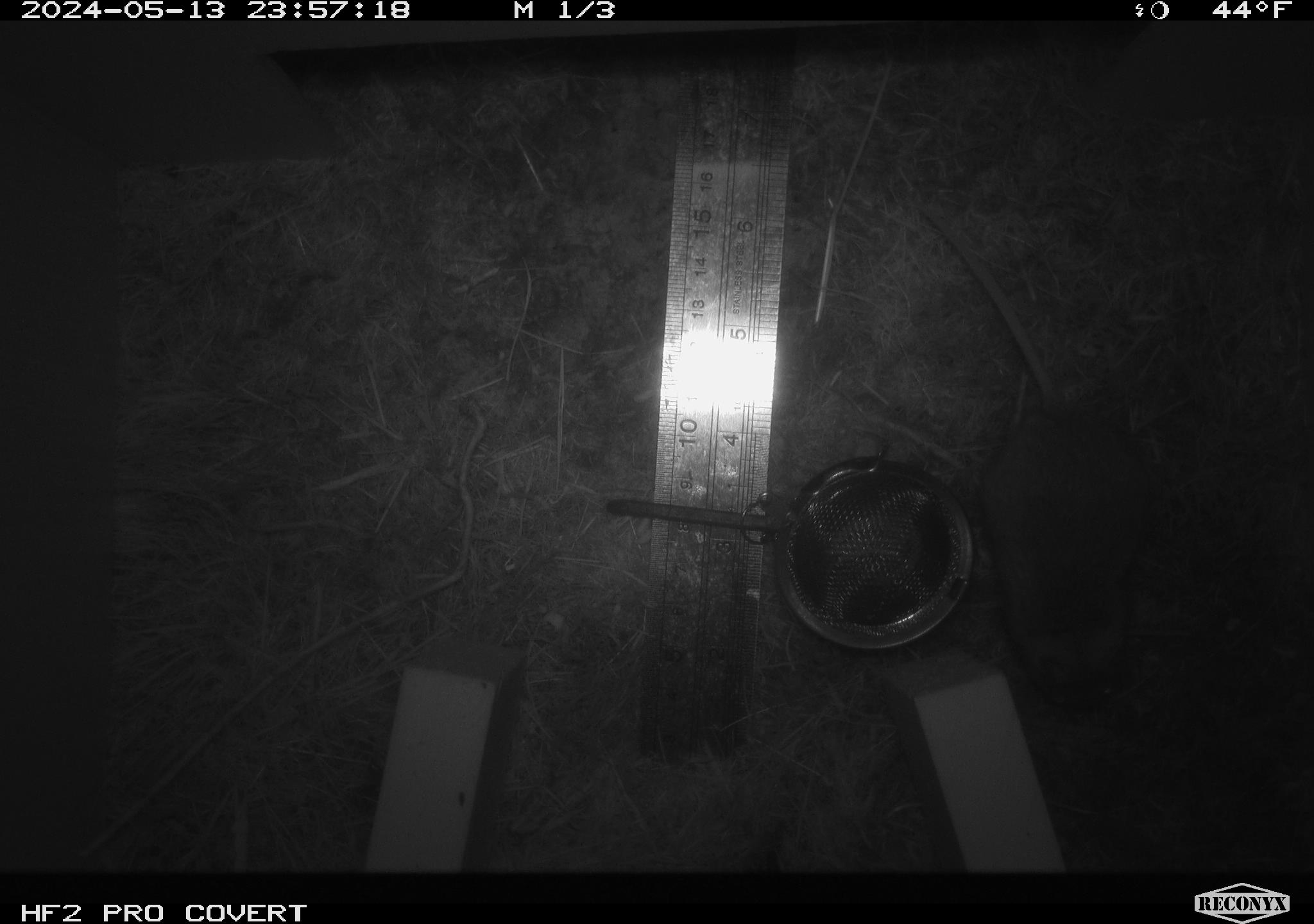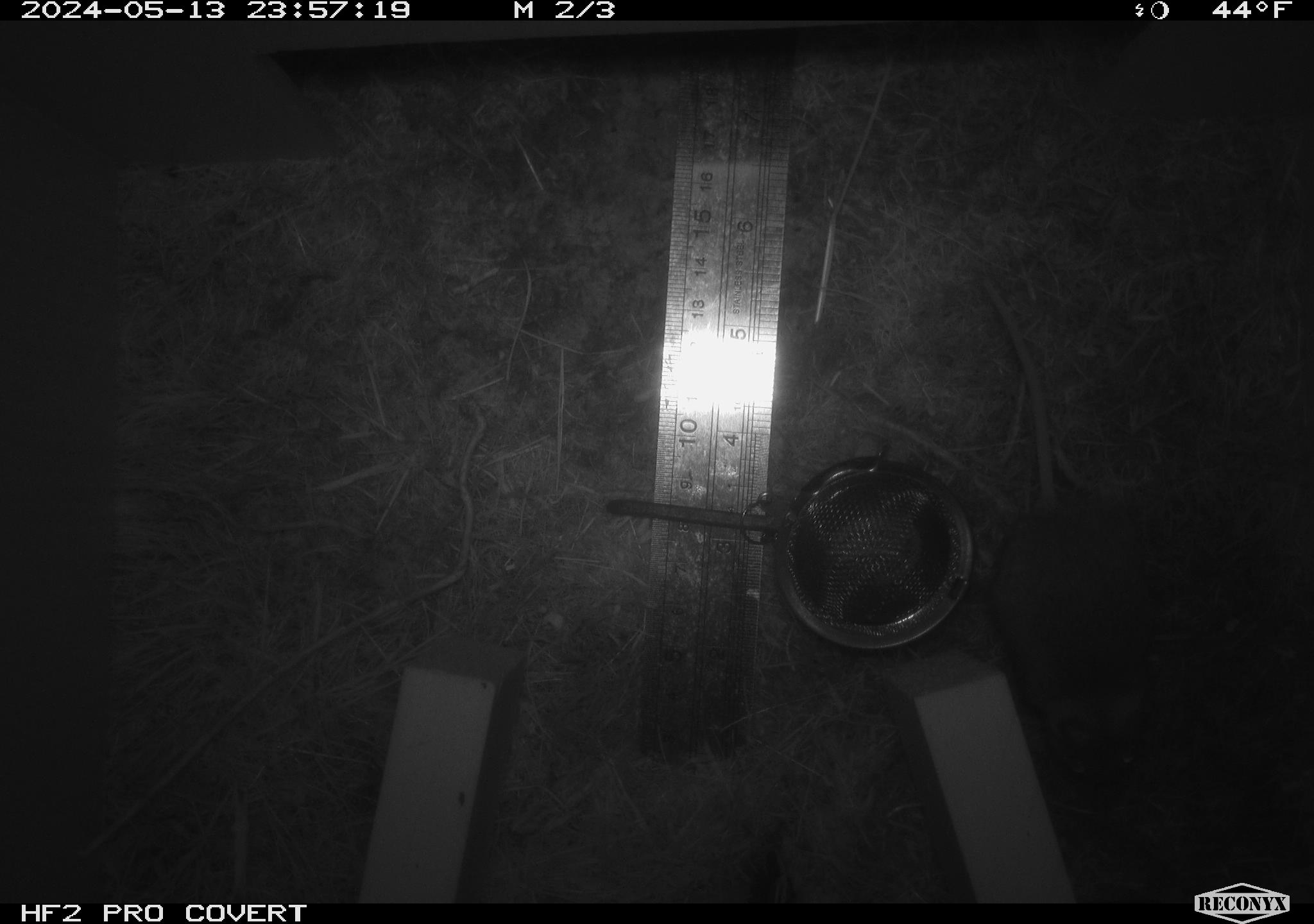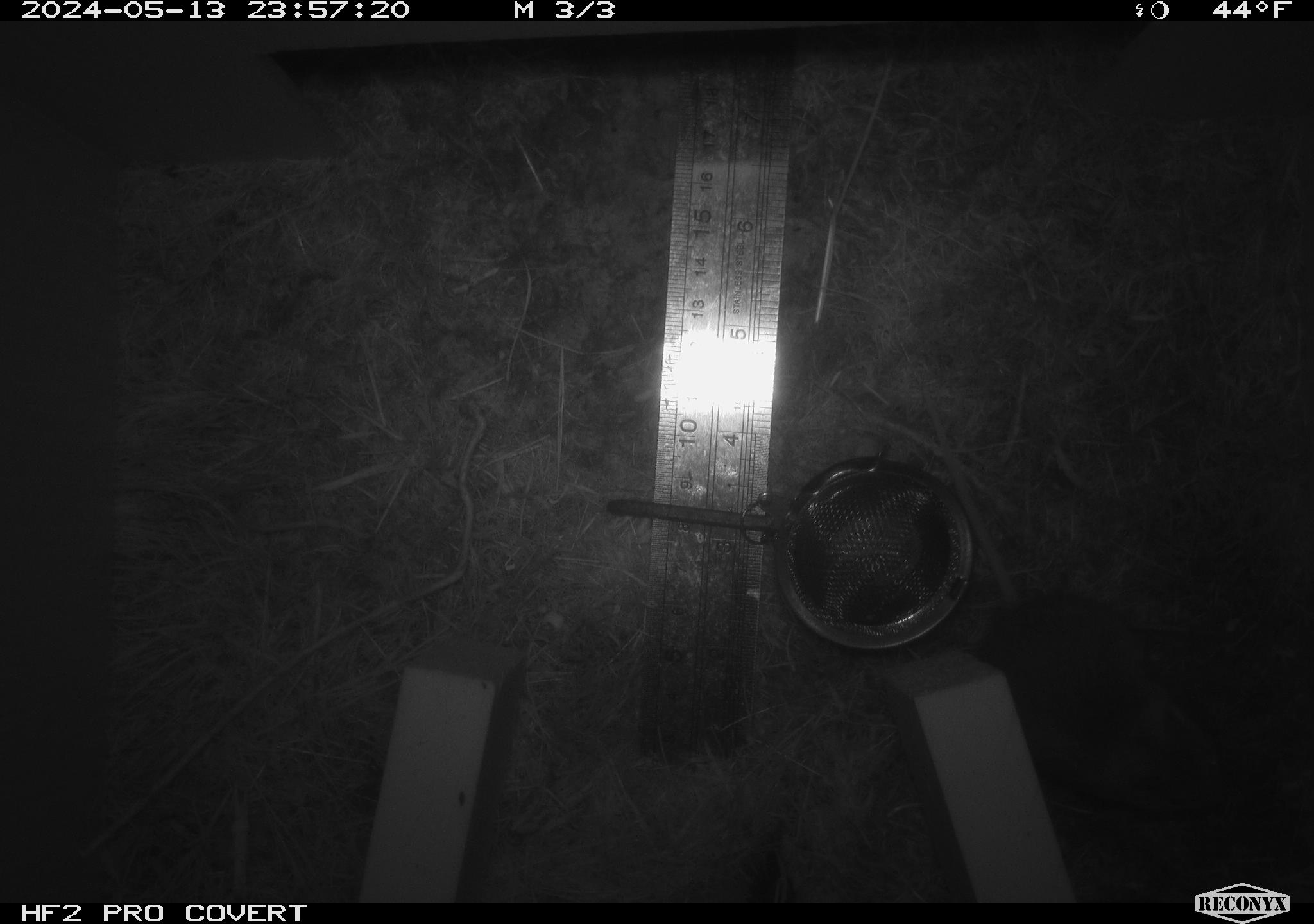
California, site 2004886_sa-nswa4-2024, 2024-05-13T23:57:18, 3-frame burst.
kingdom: Animalia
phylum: Chordata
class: Mammalia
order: Rodentia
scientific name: Rodentia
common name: mouse species